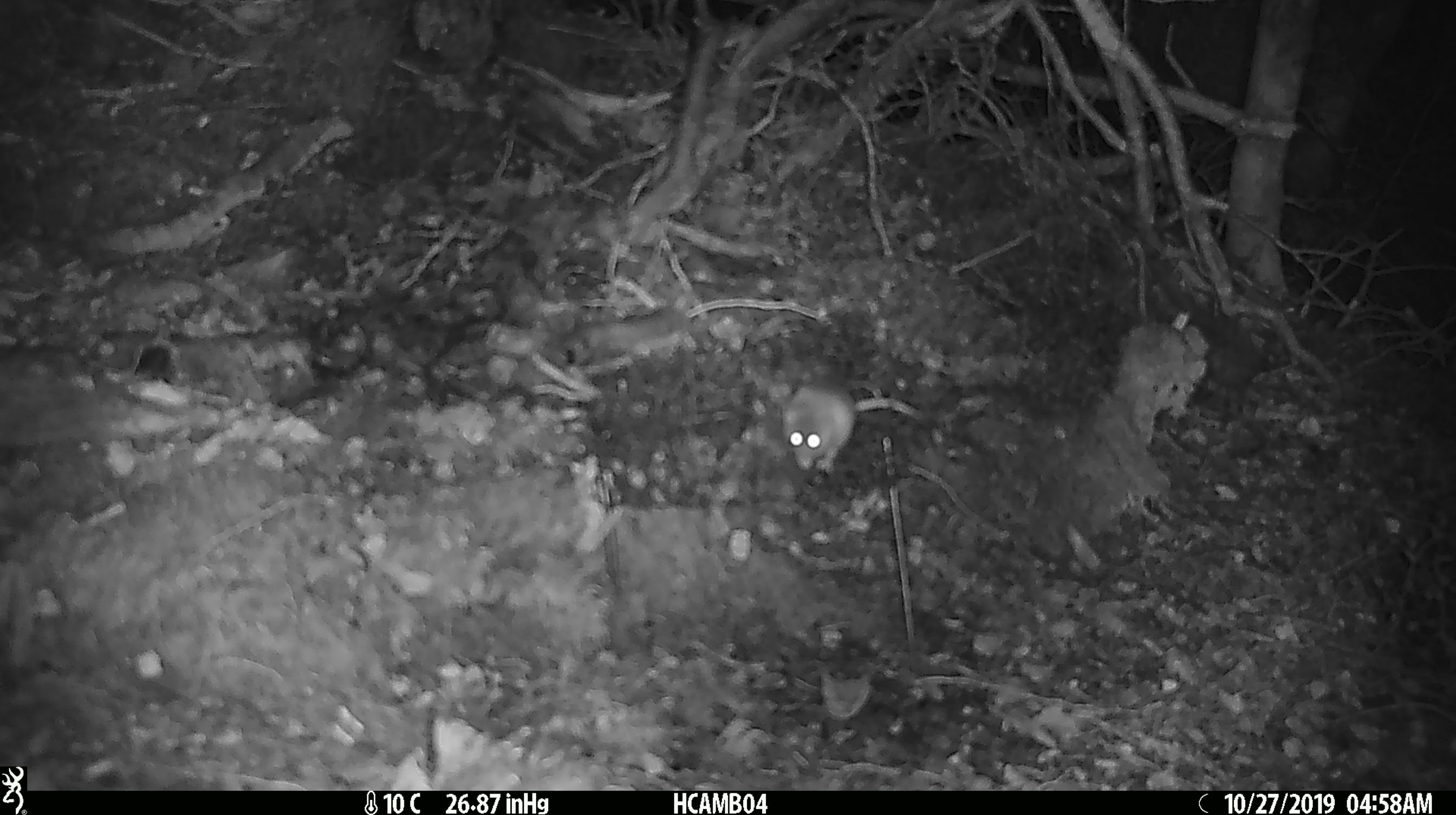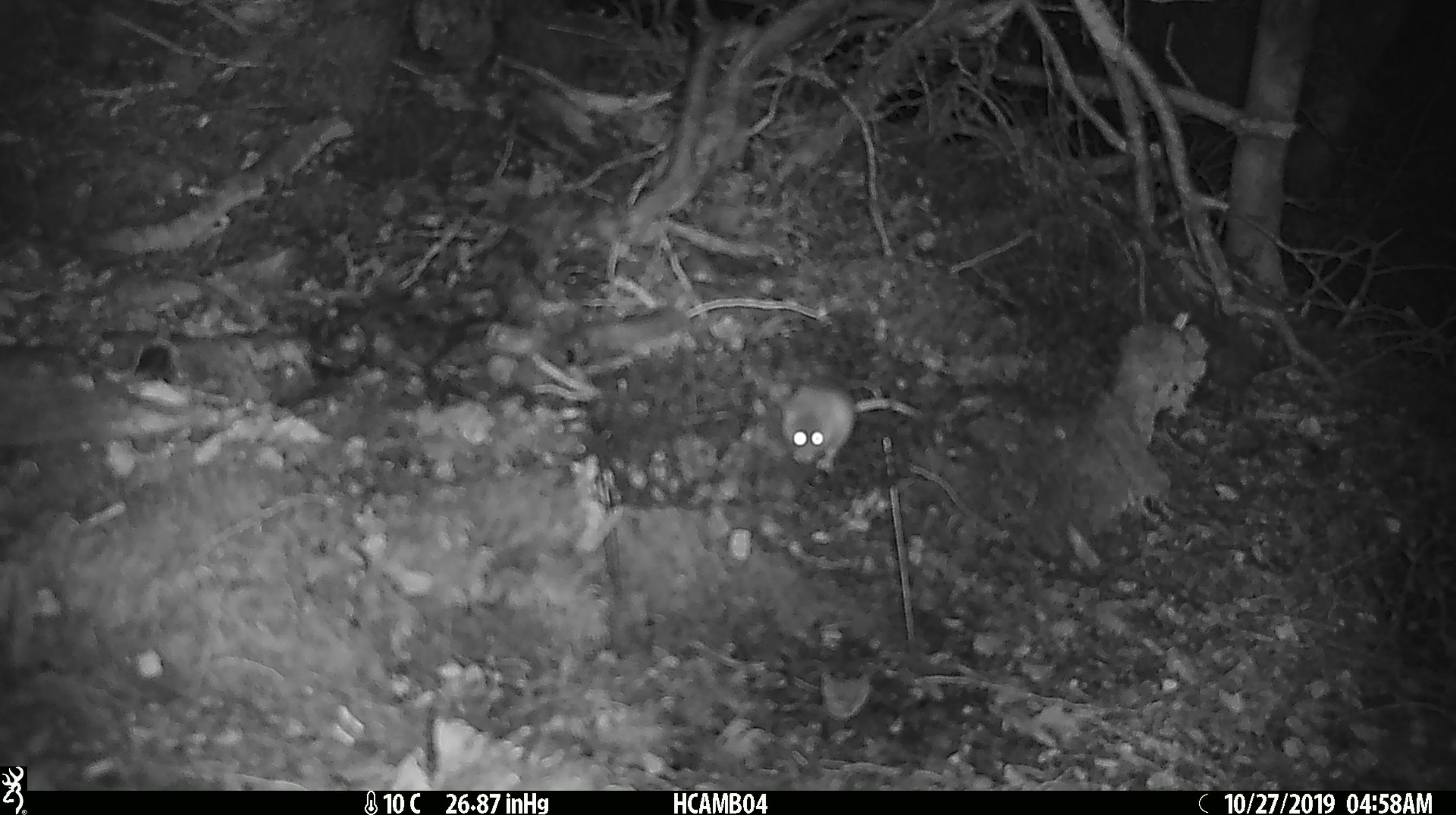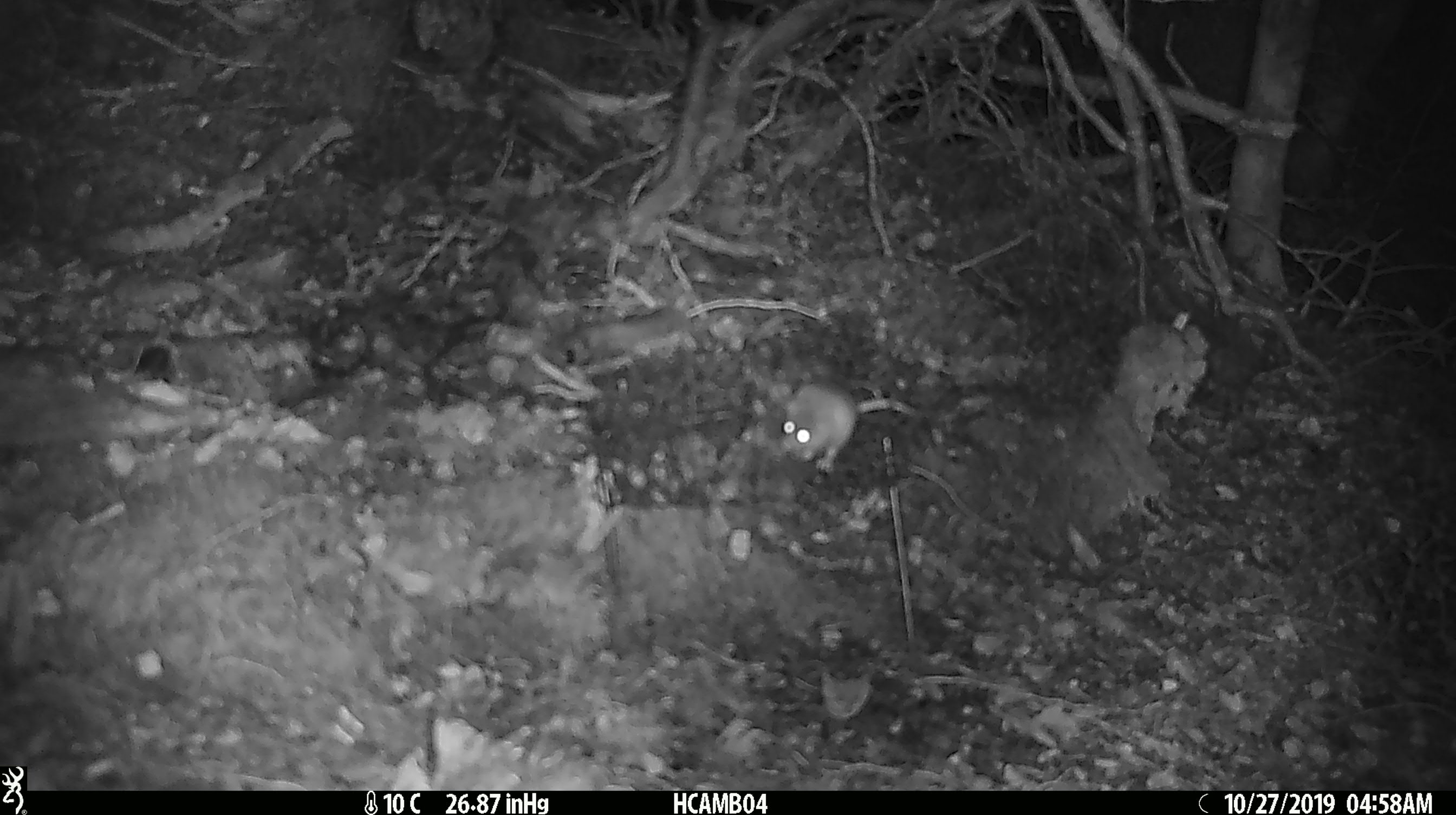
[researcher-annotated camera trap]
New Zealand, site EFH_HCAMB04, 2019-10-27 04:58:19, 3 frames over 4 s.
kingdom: Animalia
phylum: Chordata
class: Mammalia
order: Rodentia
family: Muridae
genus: Mus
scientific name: Mus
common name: mouse